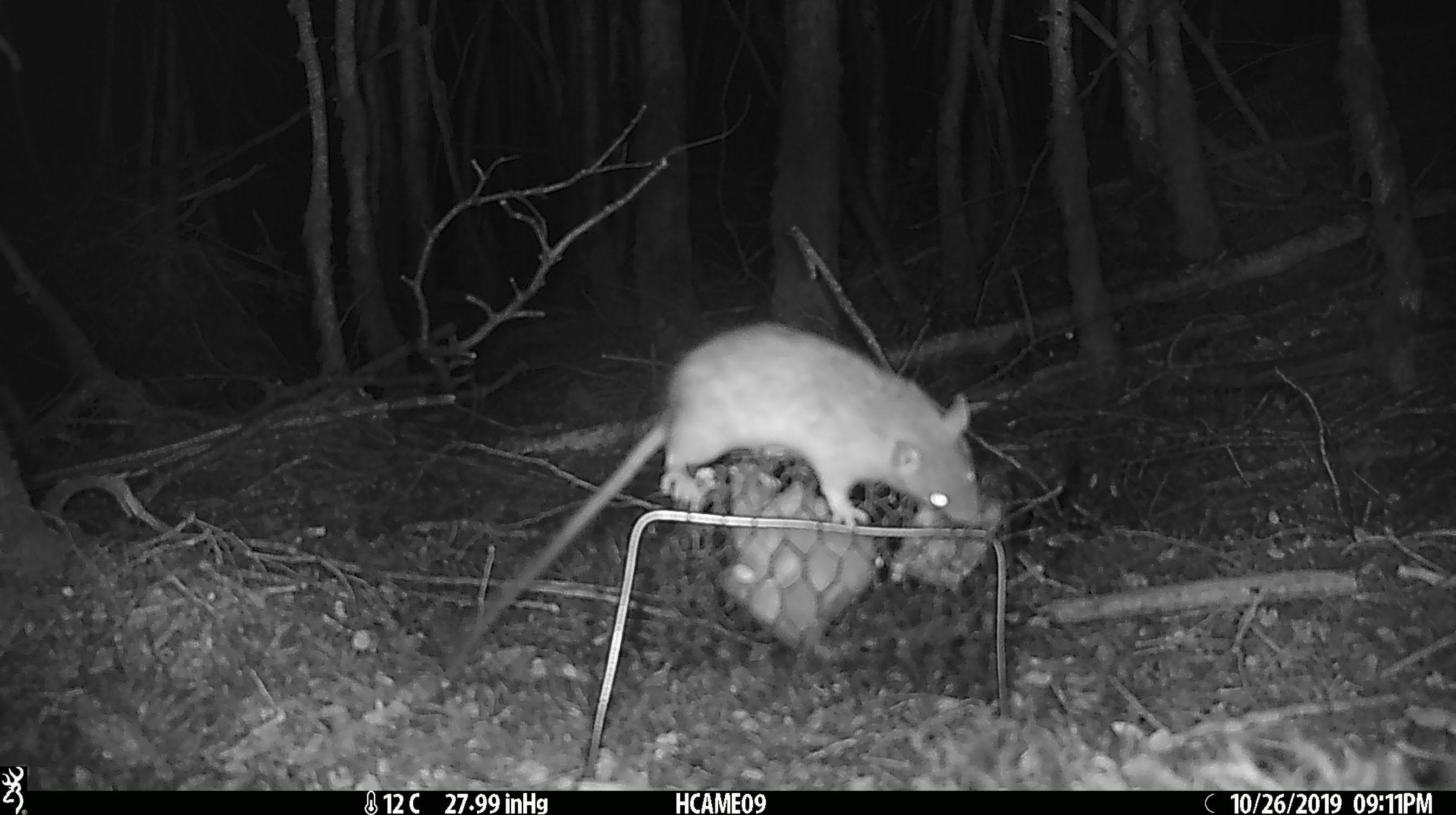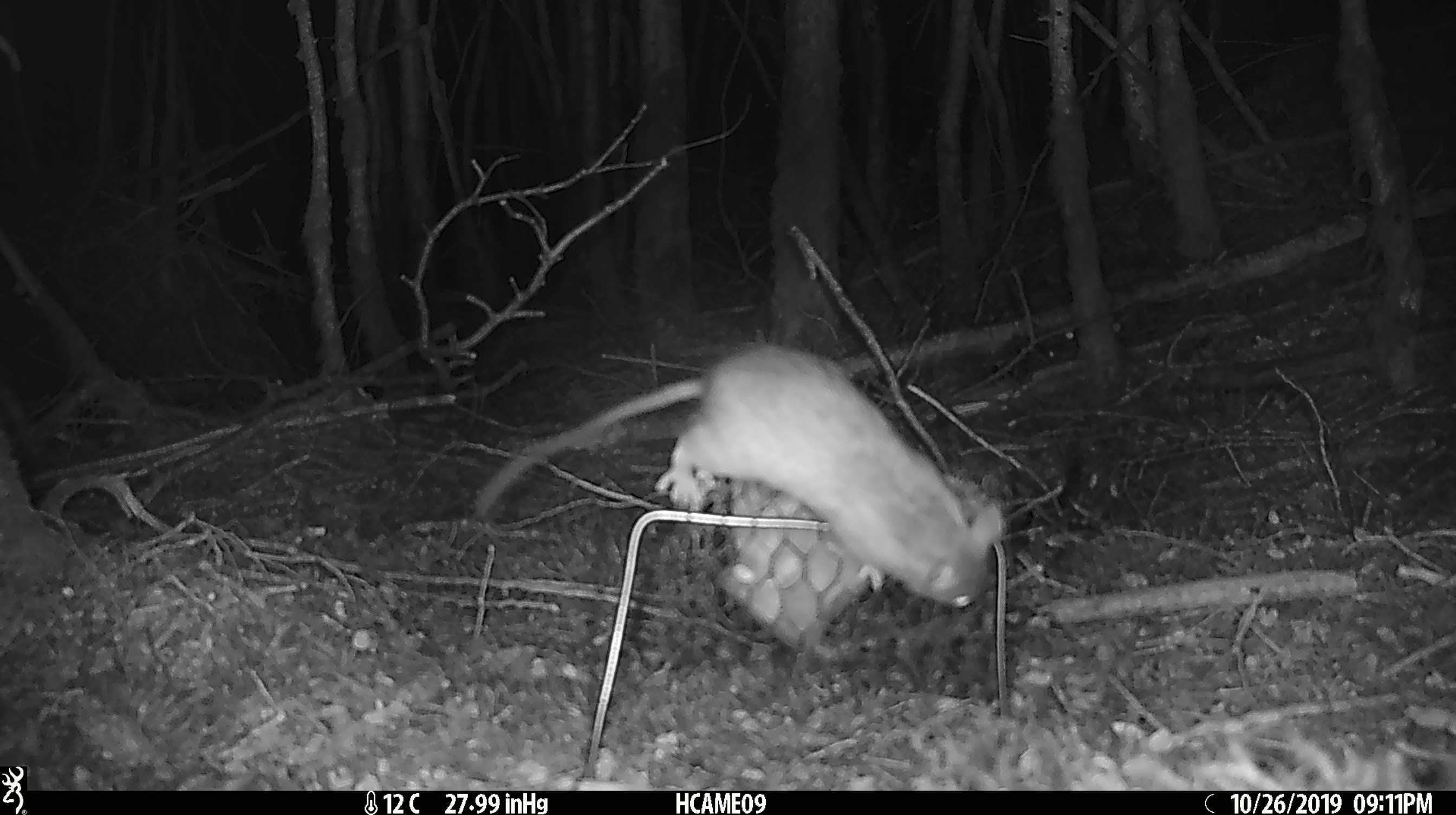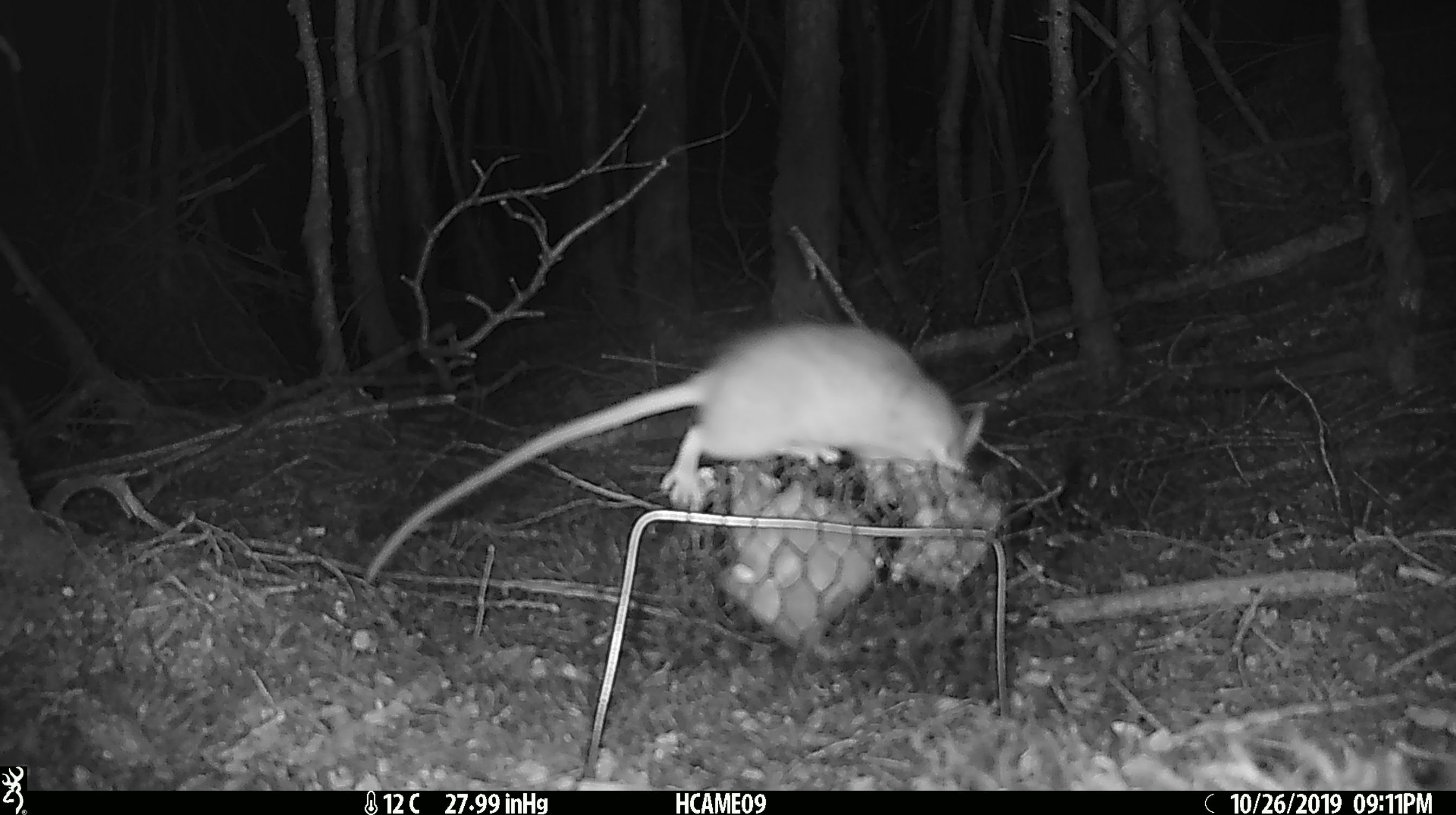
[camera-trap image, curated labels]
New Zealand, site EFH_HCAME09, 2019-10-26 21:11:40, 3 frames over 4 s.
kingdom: Animalia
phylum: Chordata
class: Mammalia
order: Rodentia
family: Muridae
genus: Rattus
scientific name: Rattus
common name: rat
Rat (Rattus).